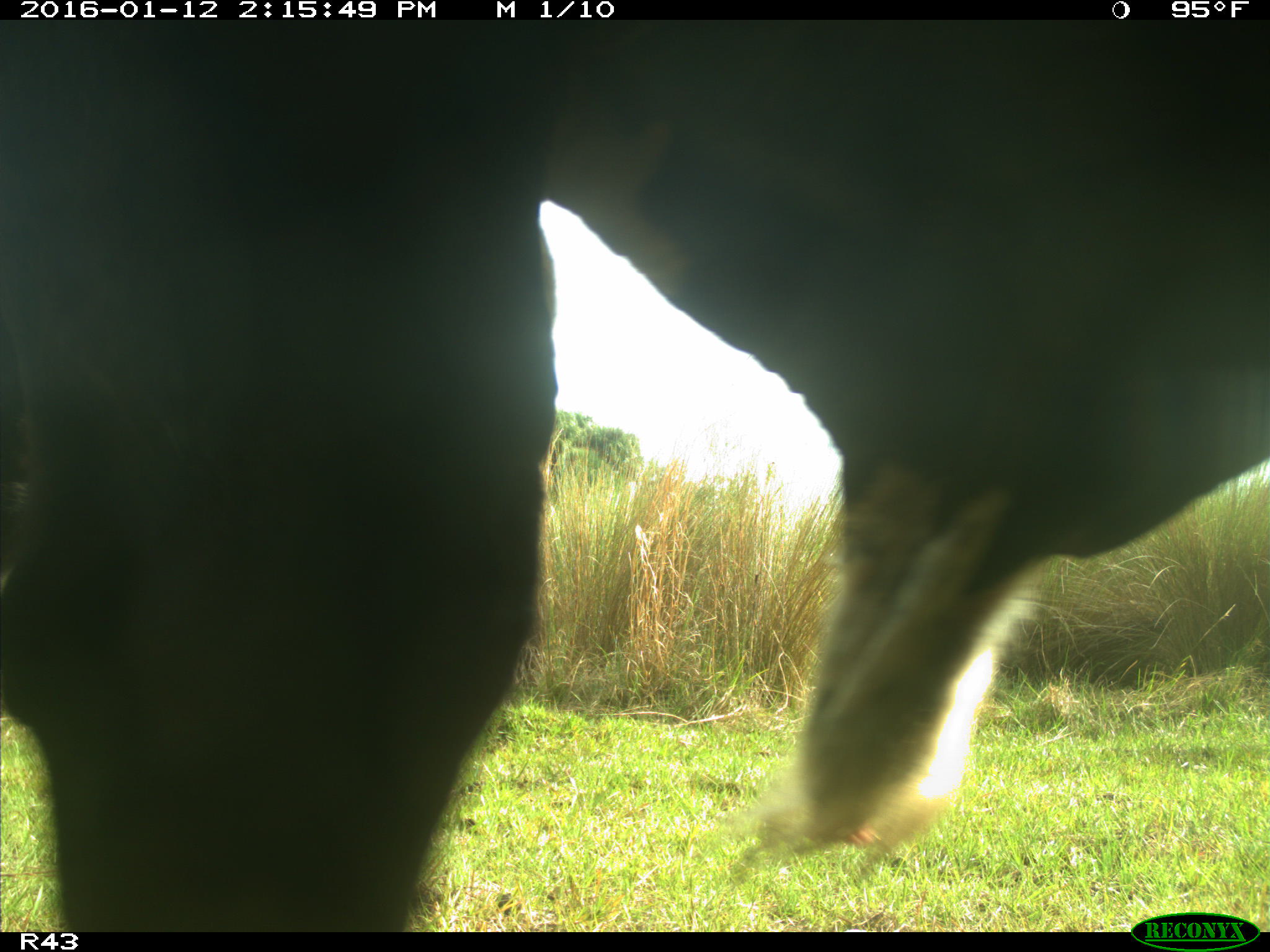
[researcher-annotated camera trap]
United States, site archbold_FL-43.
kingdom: Animalia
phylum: Chordata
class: Mammalia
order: Artiodactyla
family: Bovidae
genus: Bos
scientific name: Bos taurus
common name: domestic cow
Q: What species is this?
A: Bos taurus (domestic cow).